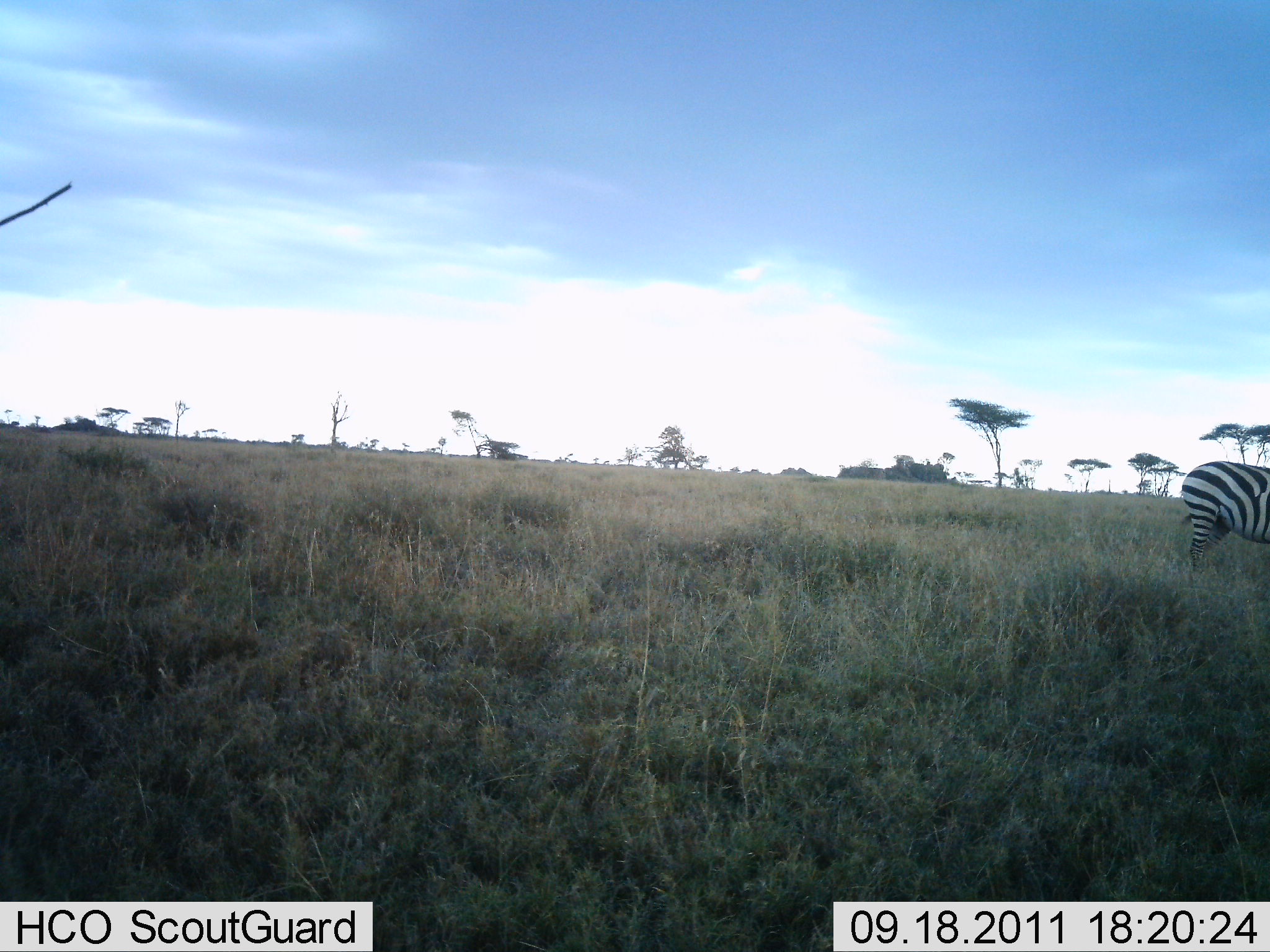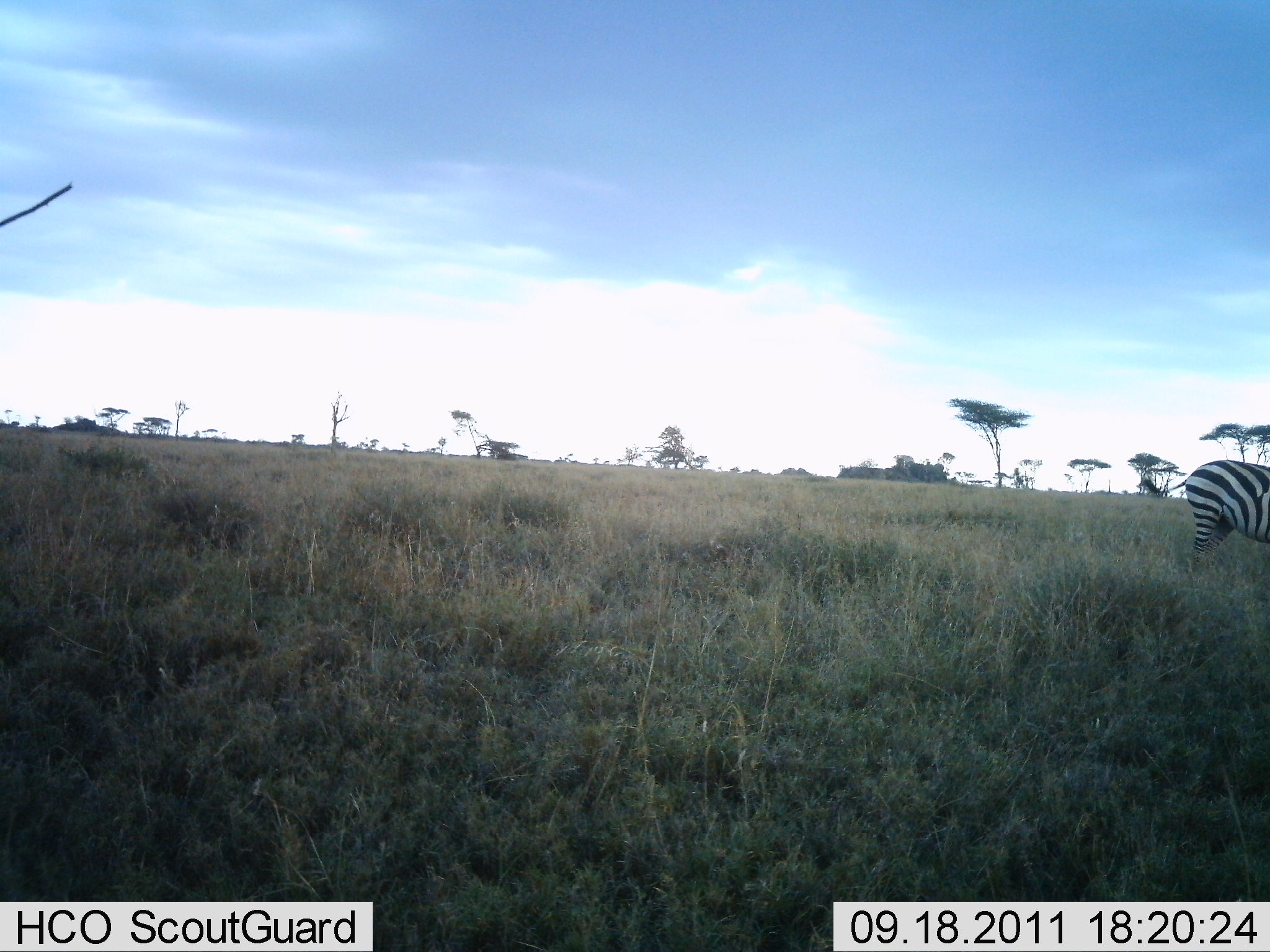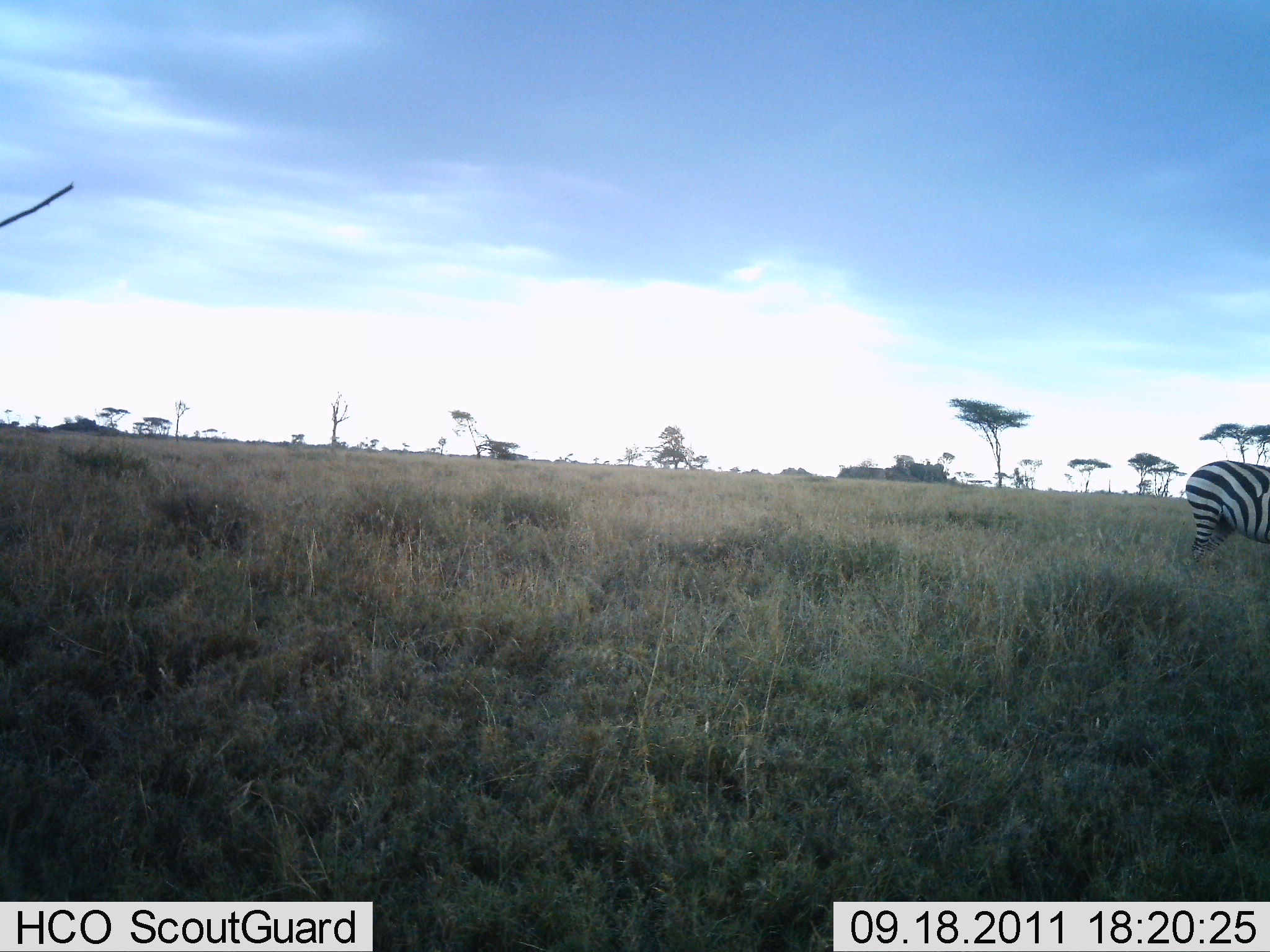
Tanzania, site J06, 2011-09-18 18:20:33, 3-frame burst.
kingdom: Animalia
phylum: Chordata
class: Mammalia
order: Perissodactyla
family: Equidae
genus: Equus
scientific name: Equus quagga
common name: plains zebra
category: zebra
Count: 1.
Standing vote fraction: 91%.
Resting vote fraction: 0%.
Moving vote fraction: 0%.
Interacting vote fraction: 0%.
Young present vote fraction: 0%.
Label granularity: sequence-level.